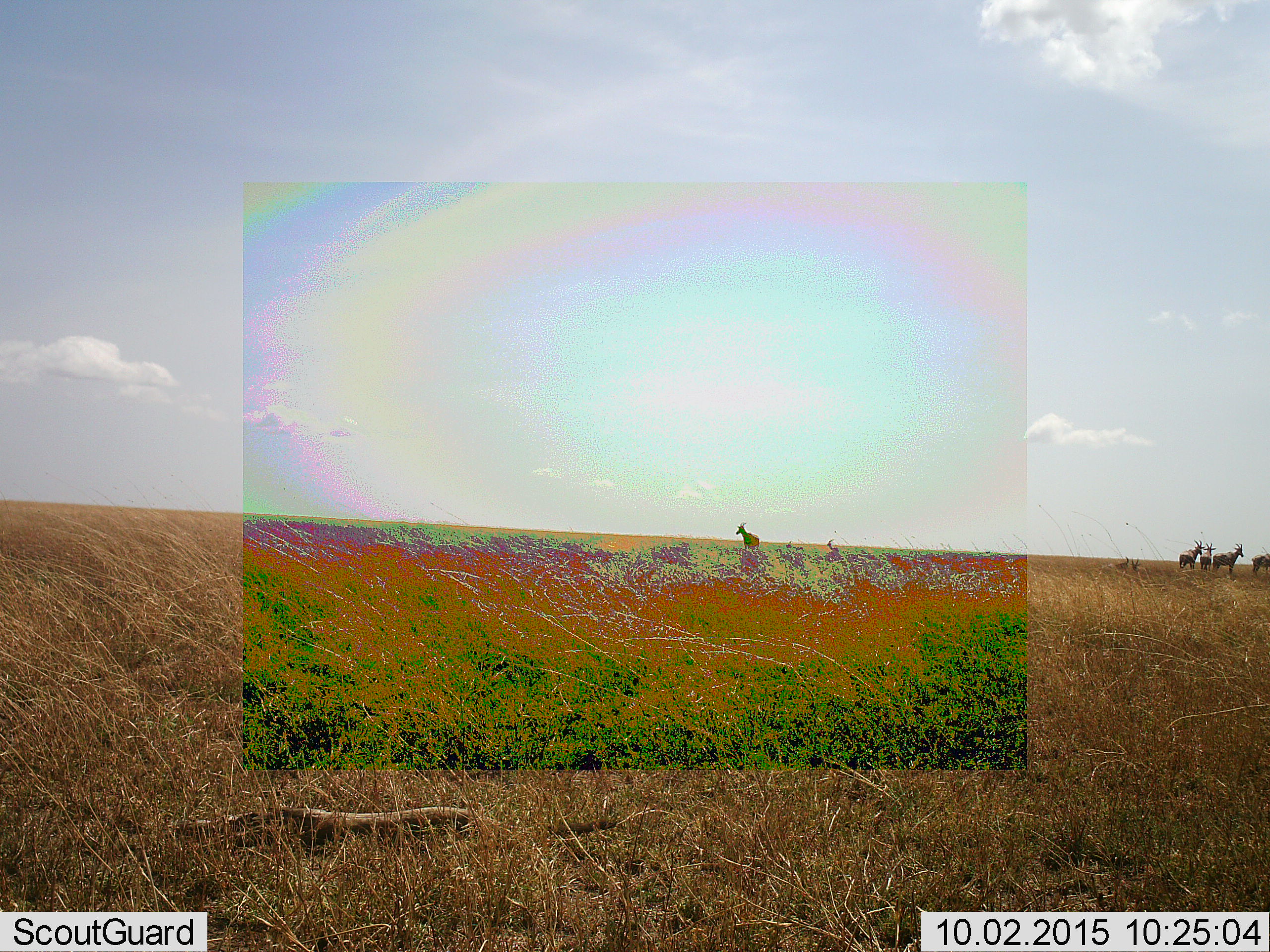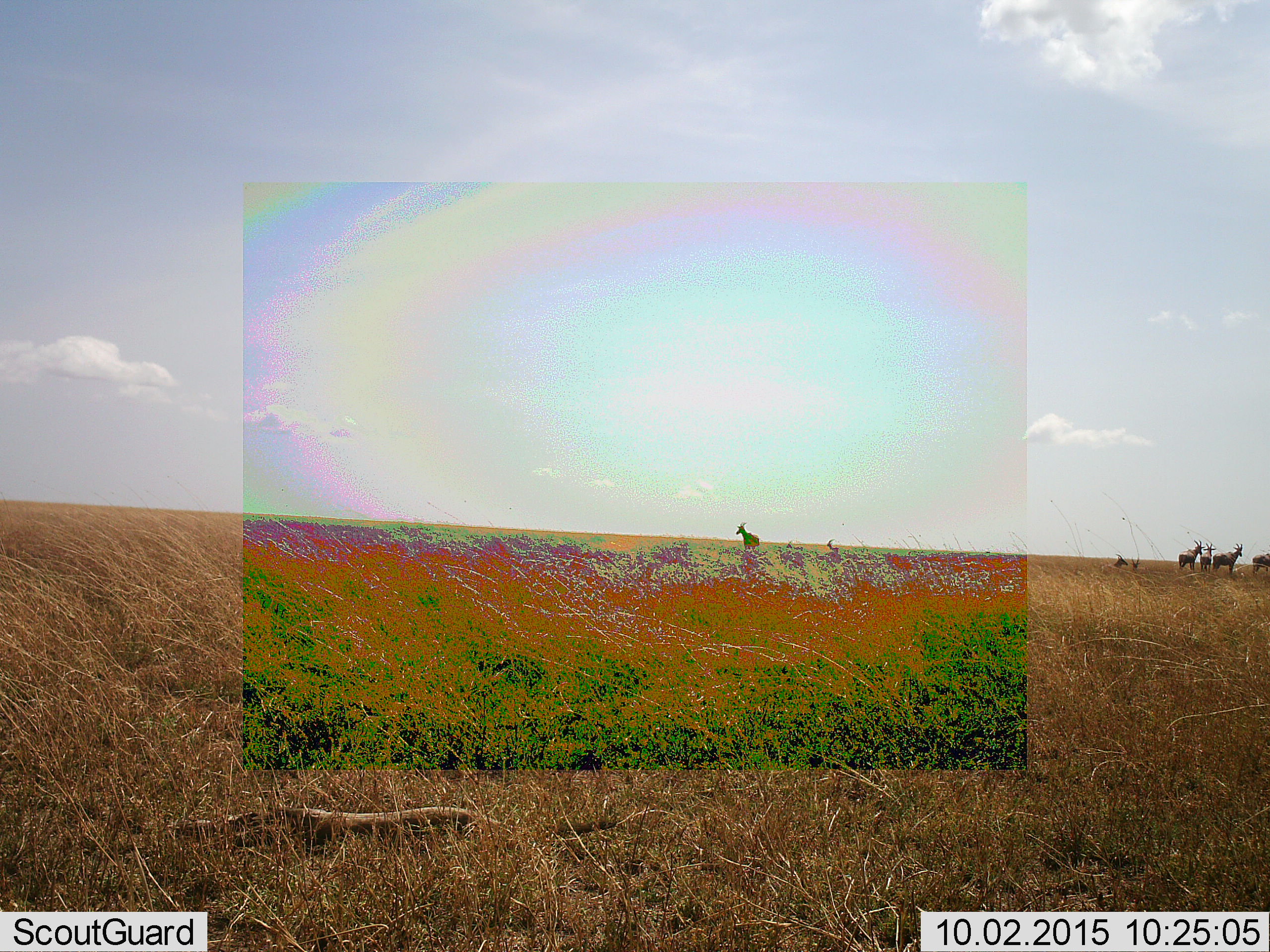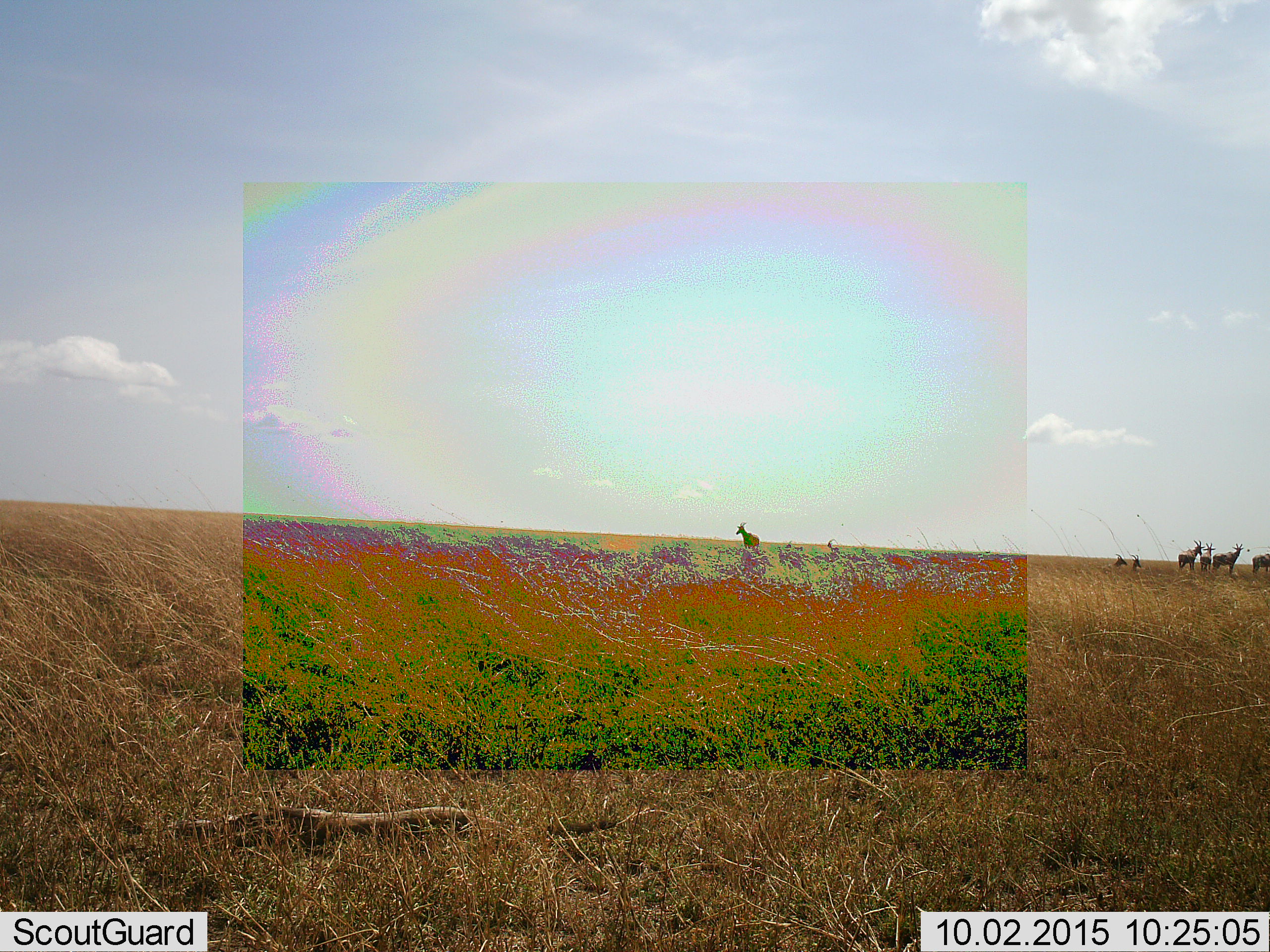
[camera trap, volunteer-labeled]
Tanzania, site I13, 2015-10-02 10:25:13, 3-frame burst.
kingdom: Animalia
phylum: Chordata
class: Mammalia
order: Artiodactyla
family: Bovidae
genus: Damaliscus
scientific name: Damaliscus lunatus jimela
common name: topi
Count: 9.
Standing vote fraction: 100%.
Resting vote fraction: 50%.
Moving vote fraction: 0%.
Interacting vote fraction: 0%.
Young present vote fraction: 50%.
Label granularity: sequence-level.